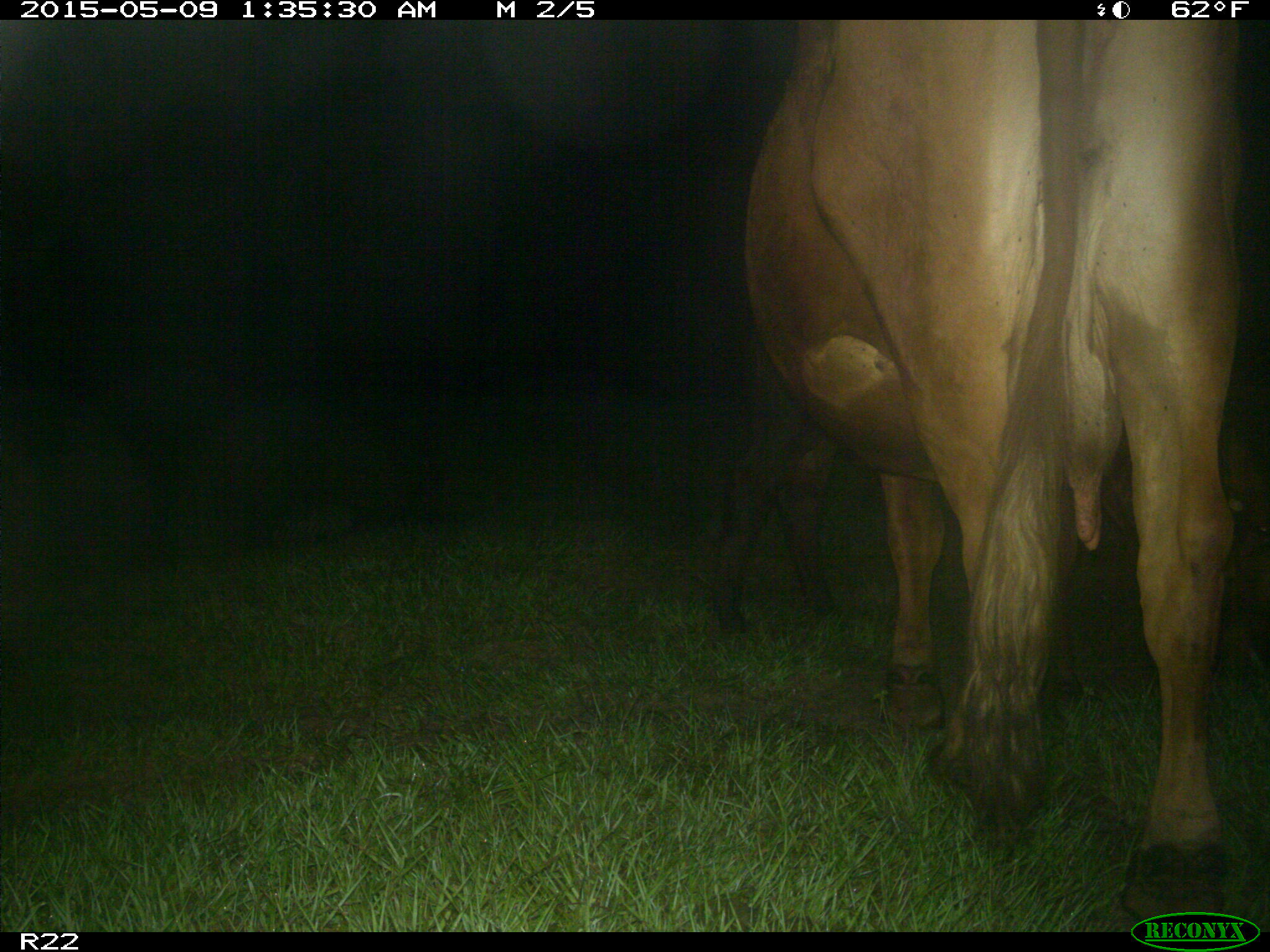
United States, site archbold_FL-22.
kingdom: Animalia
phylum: Chordata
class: Mammalia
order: Artiodactyla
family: Bovidae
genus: Bos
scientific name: Bos taurus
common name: domestic cow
Bos taurus (domestic cow).